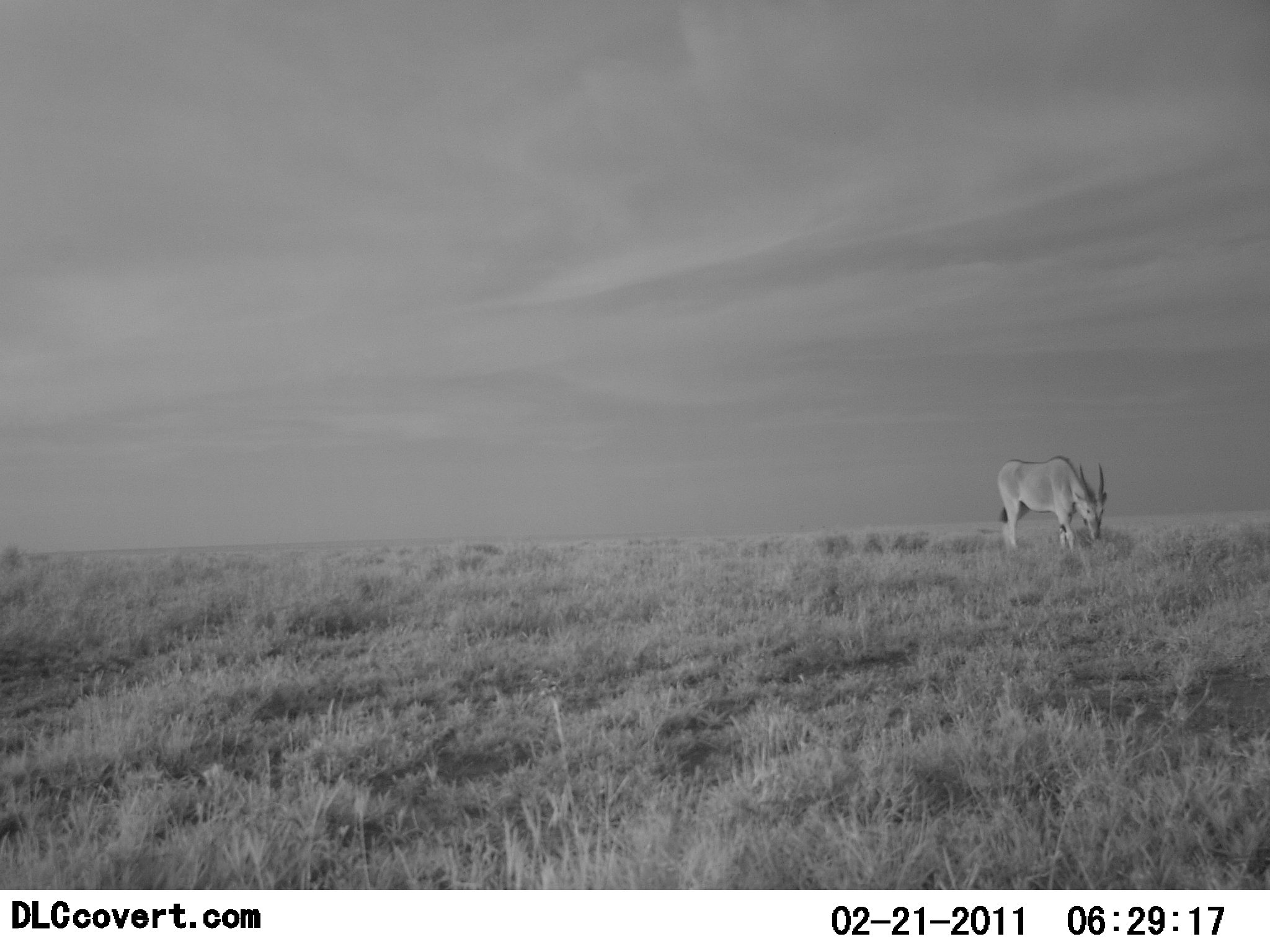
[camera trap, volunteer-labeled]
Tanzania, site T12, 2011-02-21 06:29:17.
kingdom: Animalia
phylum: Chordata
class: Mammalia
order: Artiodactyla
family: Bovidae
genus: Tragelaphus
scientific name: Tragelaphus oryx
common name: eland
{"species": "eland (Tragelaphus oryx)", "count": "1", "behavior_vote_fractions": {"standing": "30%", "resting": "0%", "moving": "0%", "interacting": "0%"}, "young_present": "0%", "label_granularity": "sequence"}